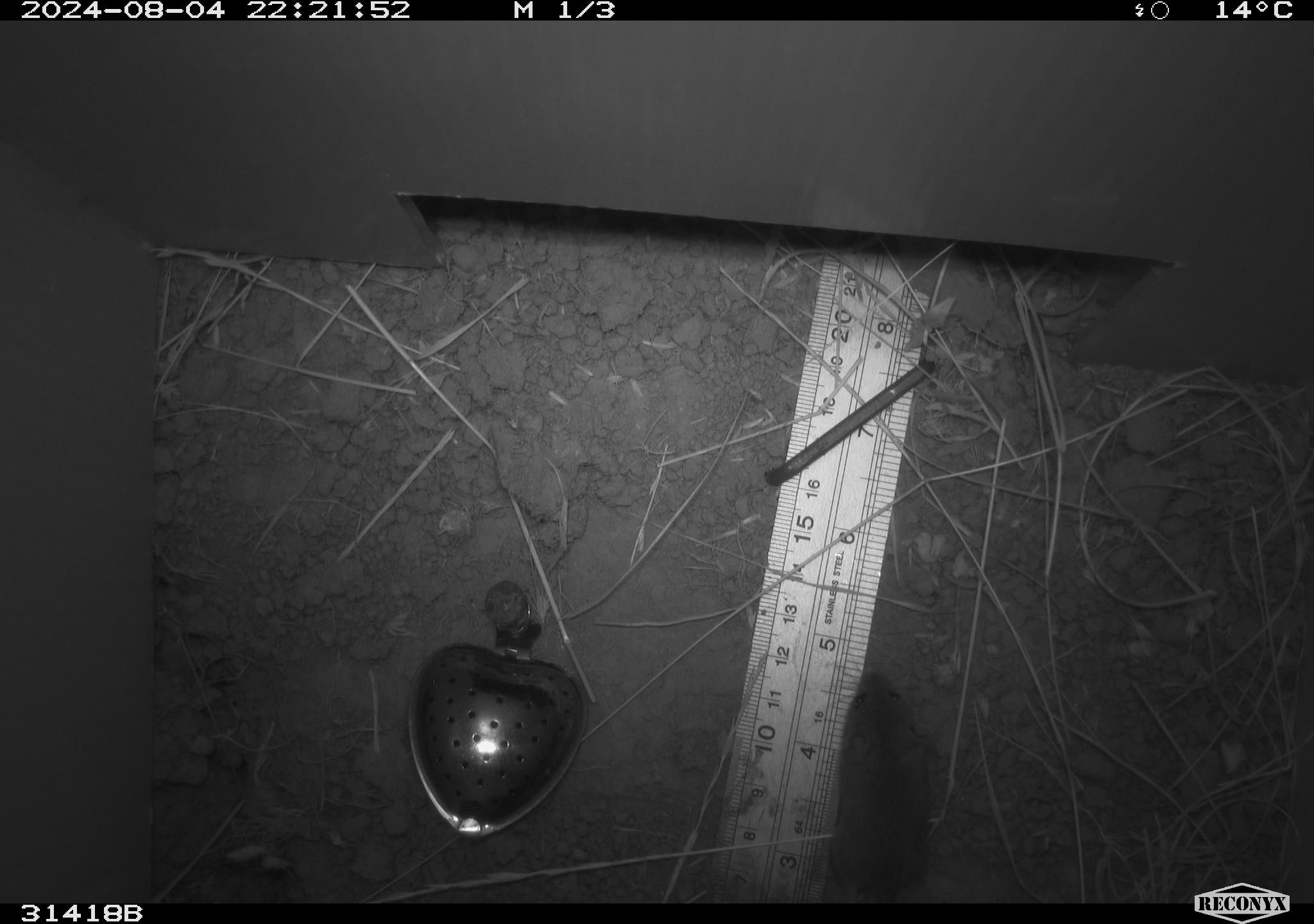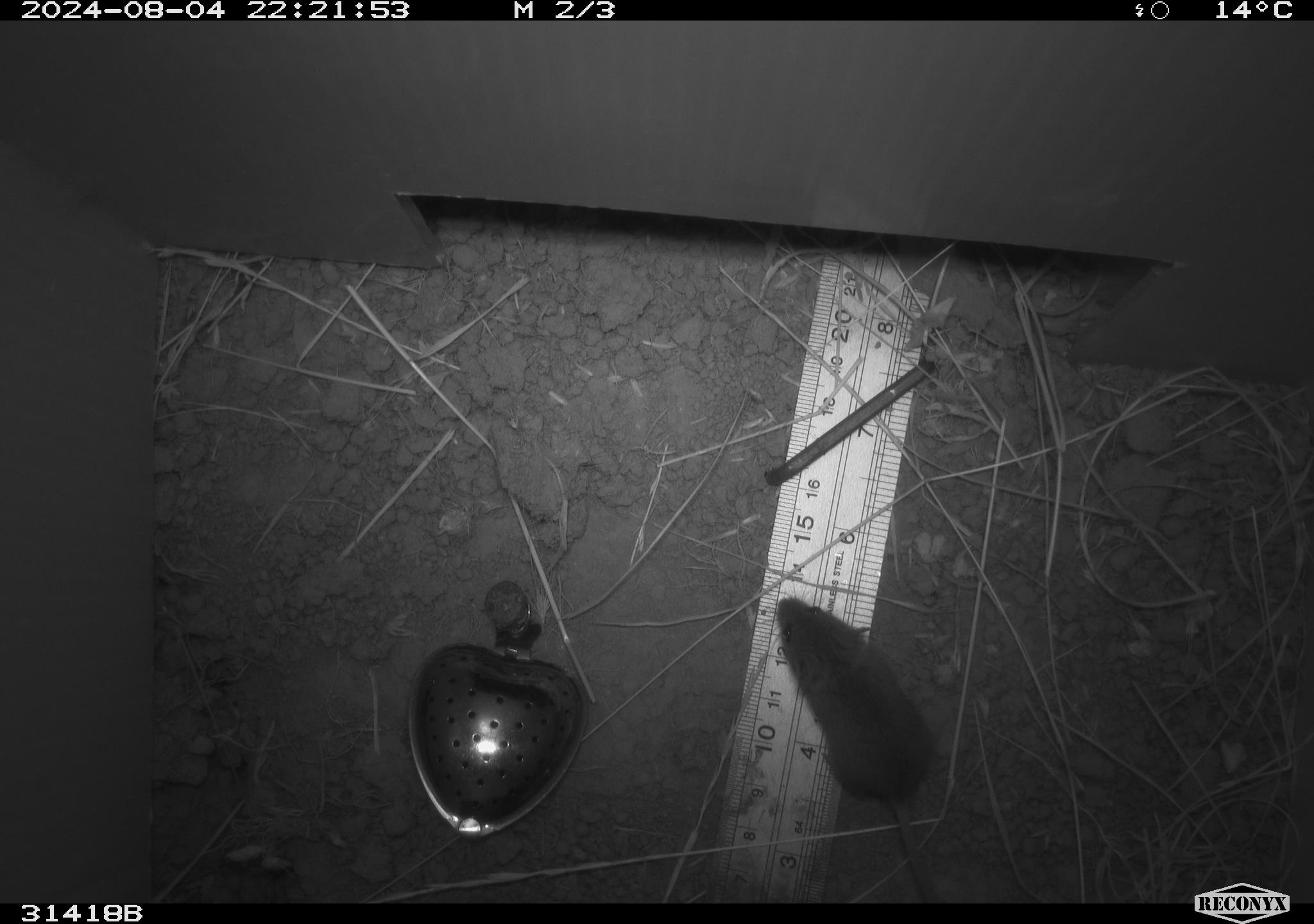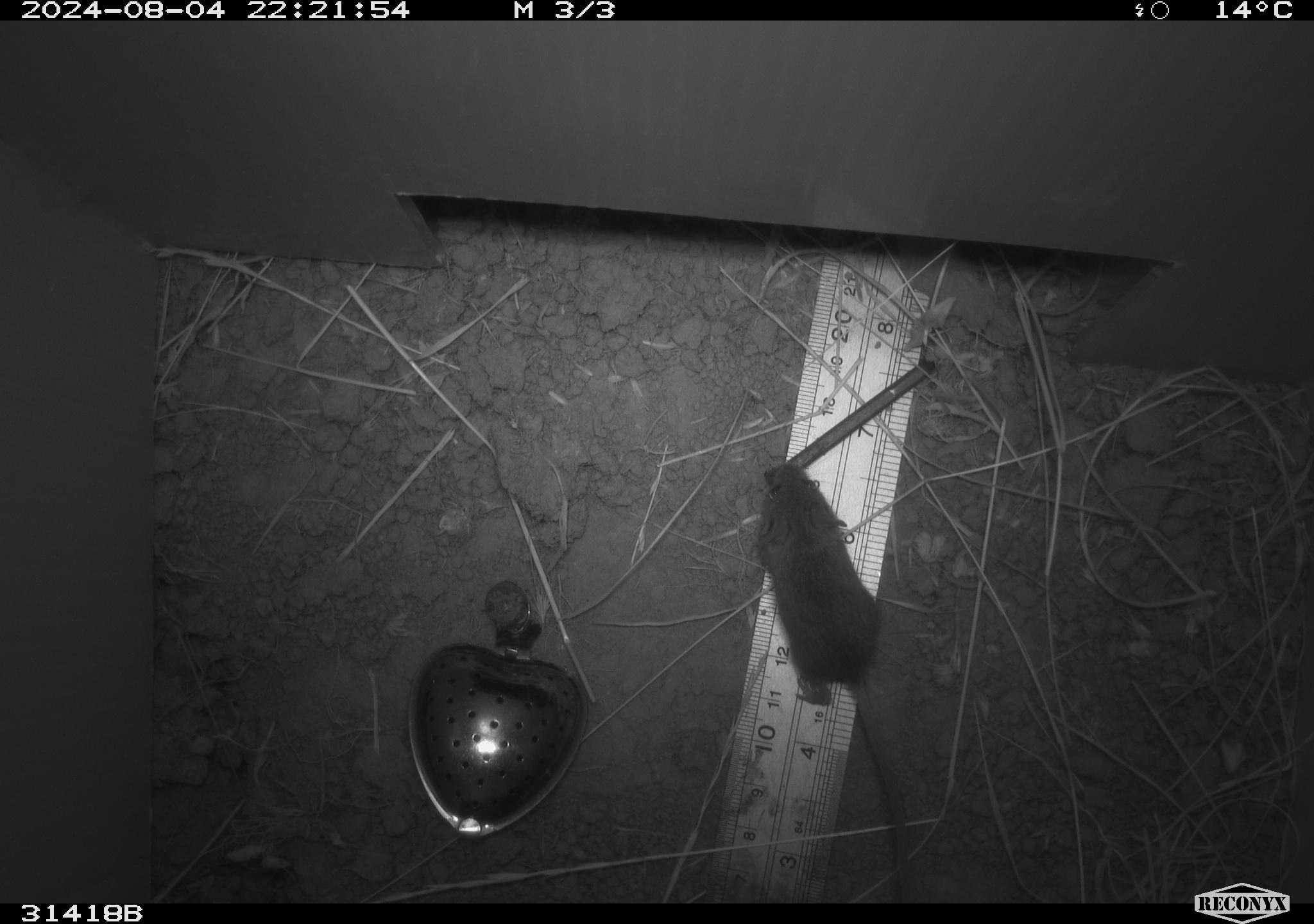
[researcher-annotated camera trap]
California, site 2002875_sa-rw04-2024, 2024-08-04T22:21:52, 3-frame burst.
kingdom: Animalia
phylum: Chordata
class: Mammalia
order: Rodentia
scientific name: Rodentia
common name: mouse species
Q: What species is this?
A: Mouse species (Rodentia).